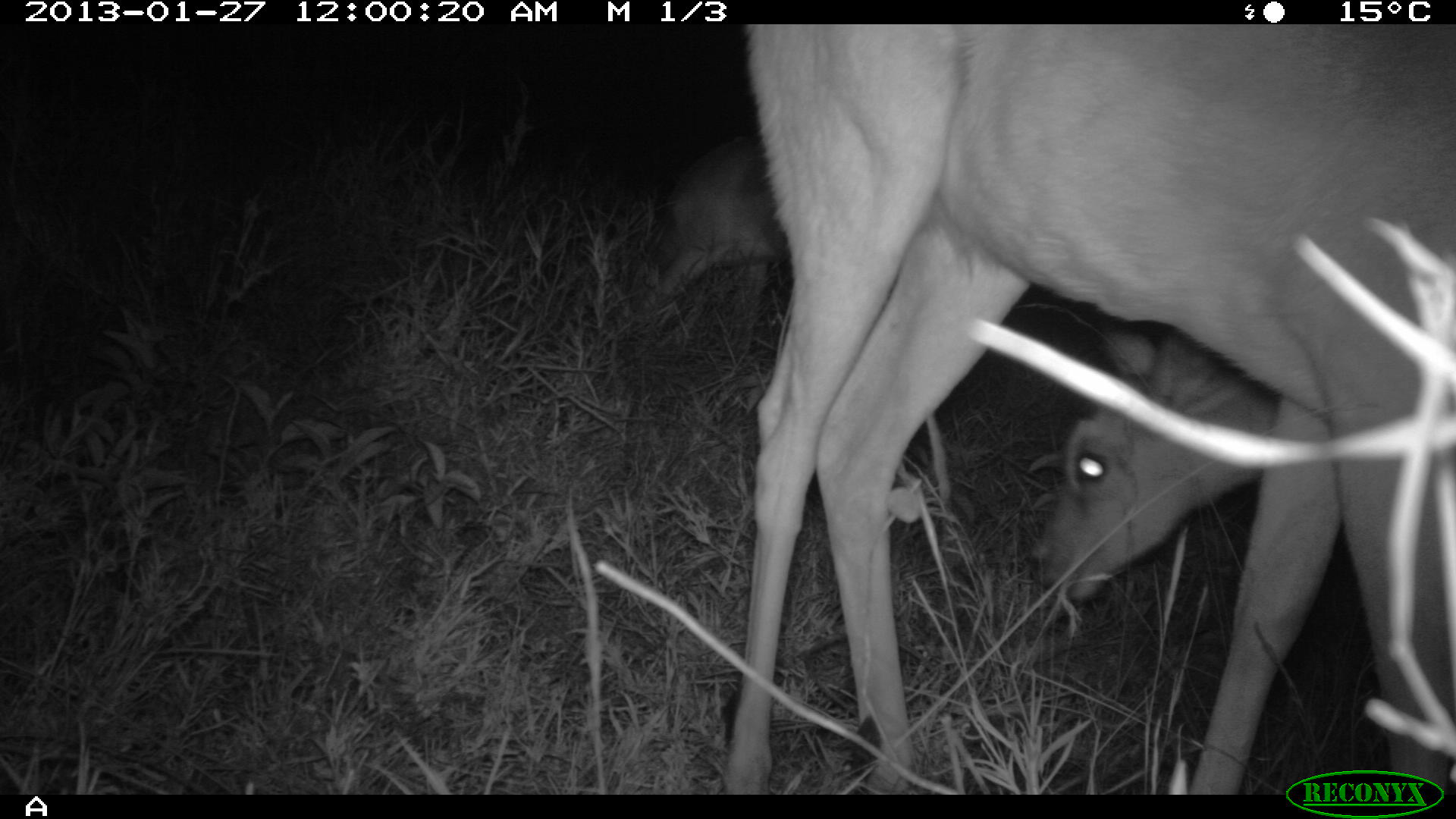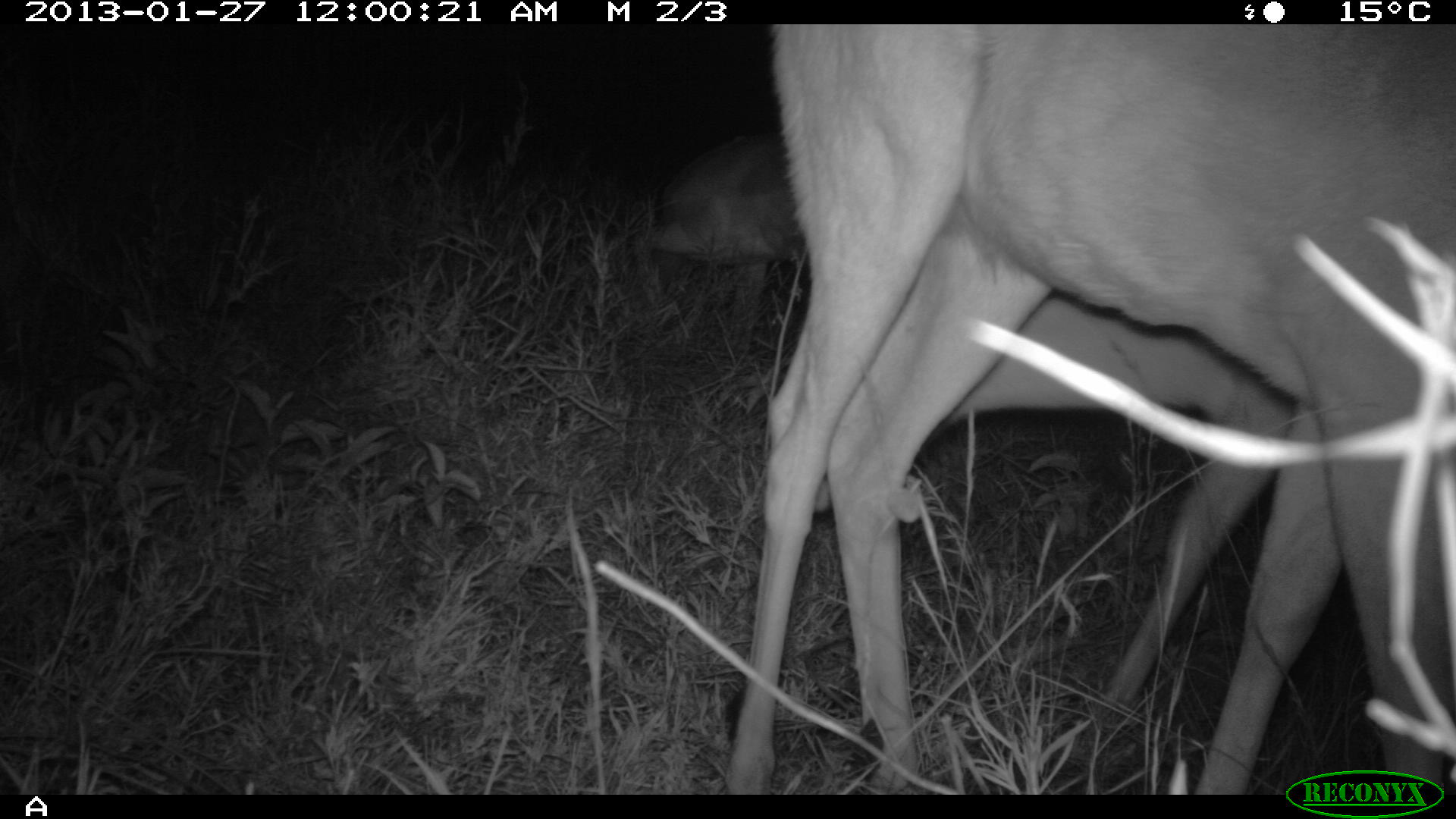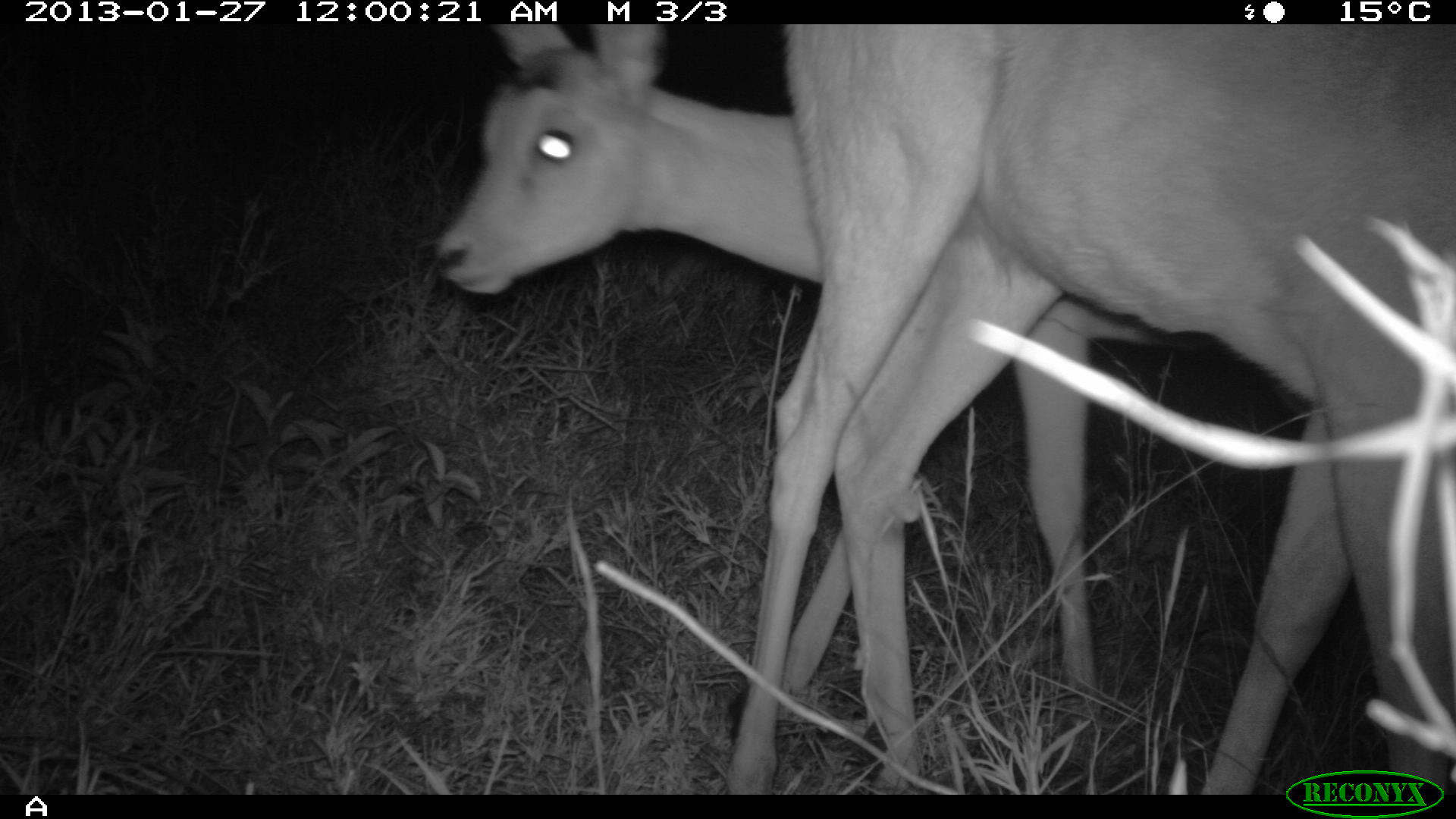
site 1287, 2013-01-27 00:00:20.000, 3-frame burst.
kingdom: Animalia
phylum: Chordata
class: Mammalia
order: Artiodactyla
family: Bovidae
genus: Aepyceros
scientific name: Aepyceros melampus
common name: impala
Aepyceros melampus (impala), count 3.